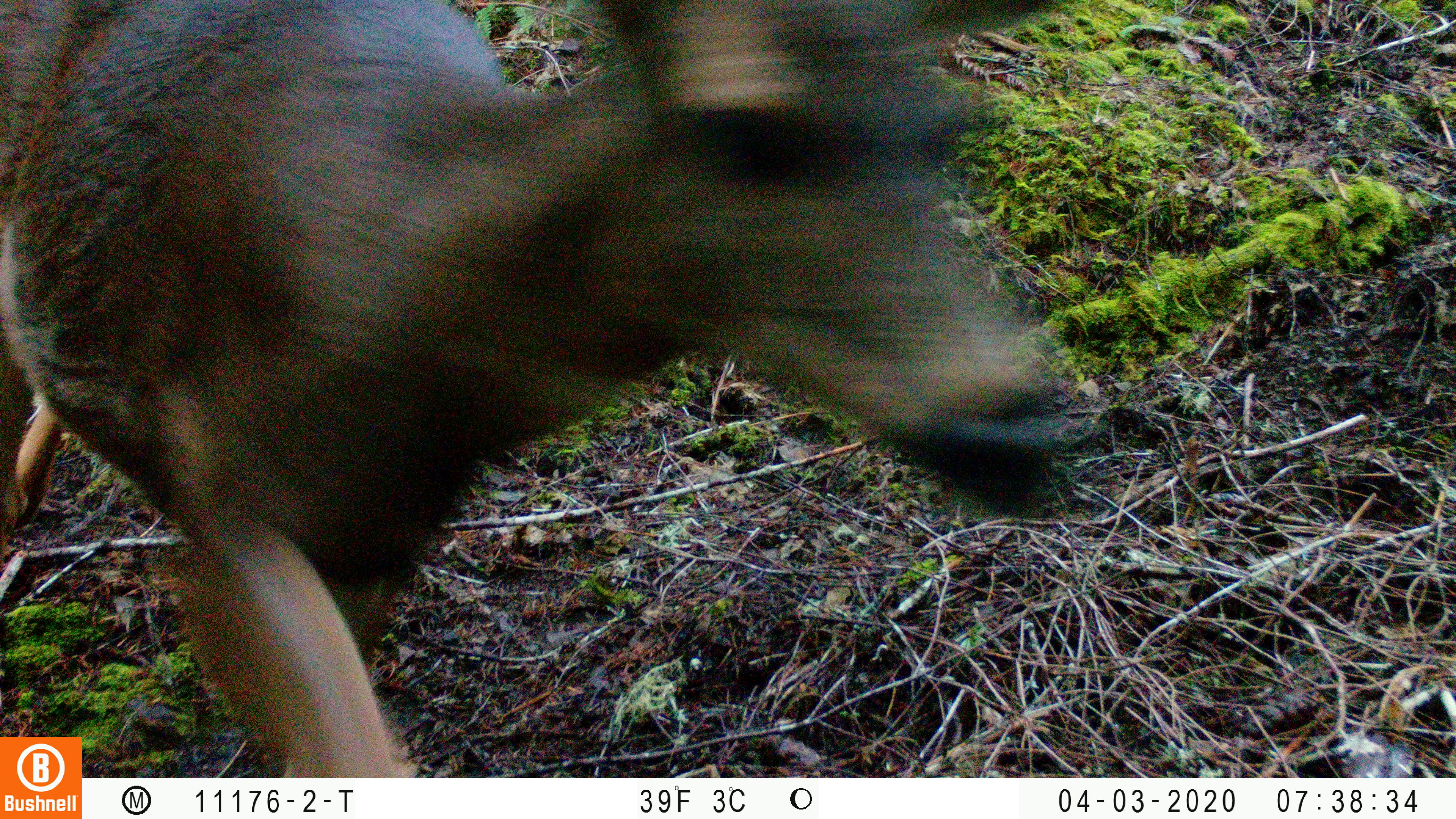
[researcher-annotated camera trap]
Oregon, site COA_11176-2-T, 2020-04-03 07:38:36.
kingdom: Animalia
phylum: Chordata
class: Mammalia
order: Artiodactyla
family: Cervidae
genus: Odocoileus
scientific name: Odocoileus hemionus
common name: black-tailed deer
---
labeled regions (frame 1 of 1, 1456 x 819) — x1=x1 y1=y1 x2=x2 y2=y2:
black-tailed deer: x1=6 y1=6 x2=1083 y2=732